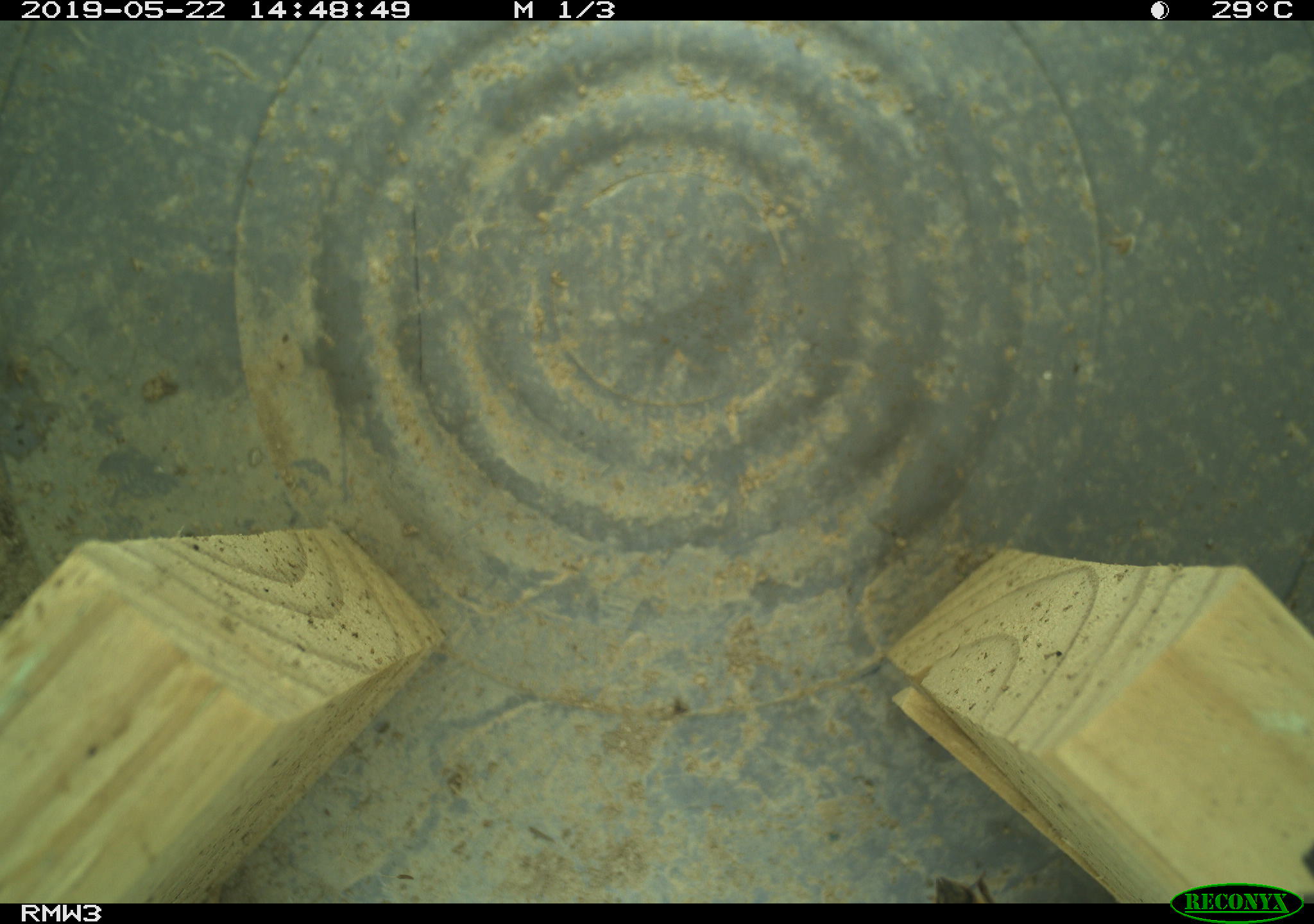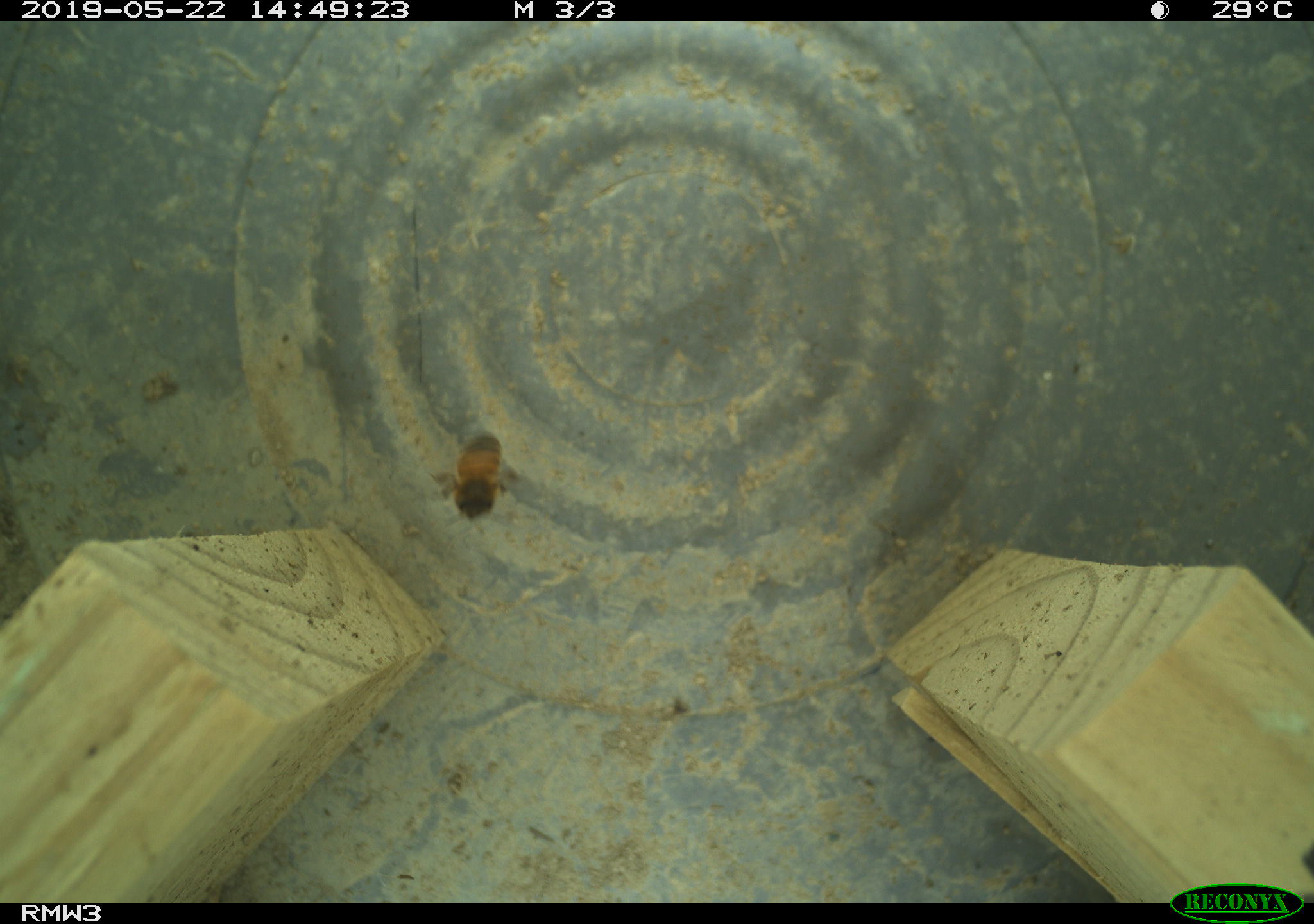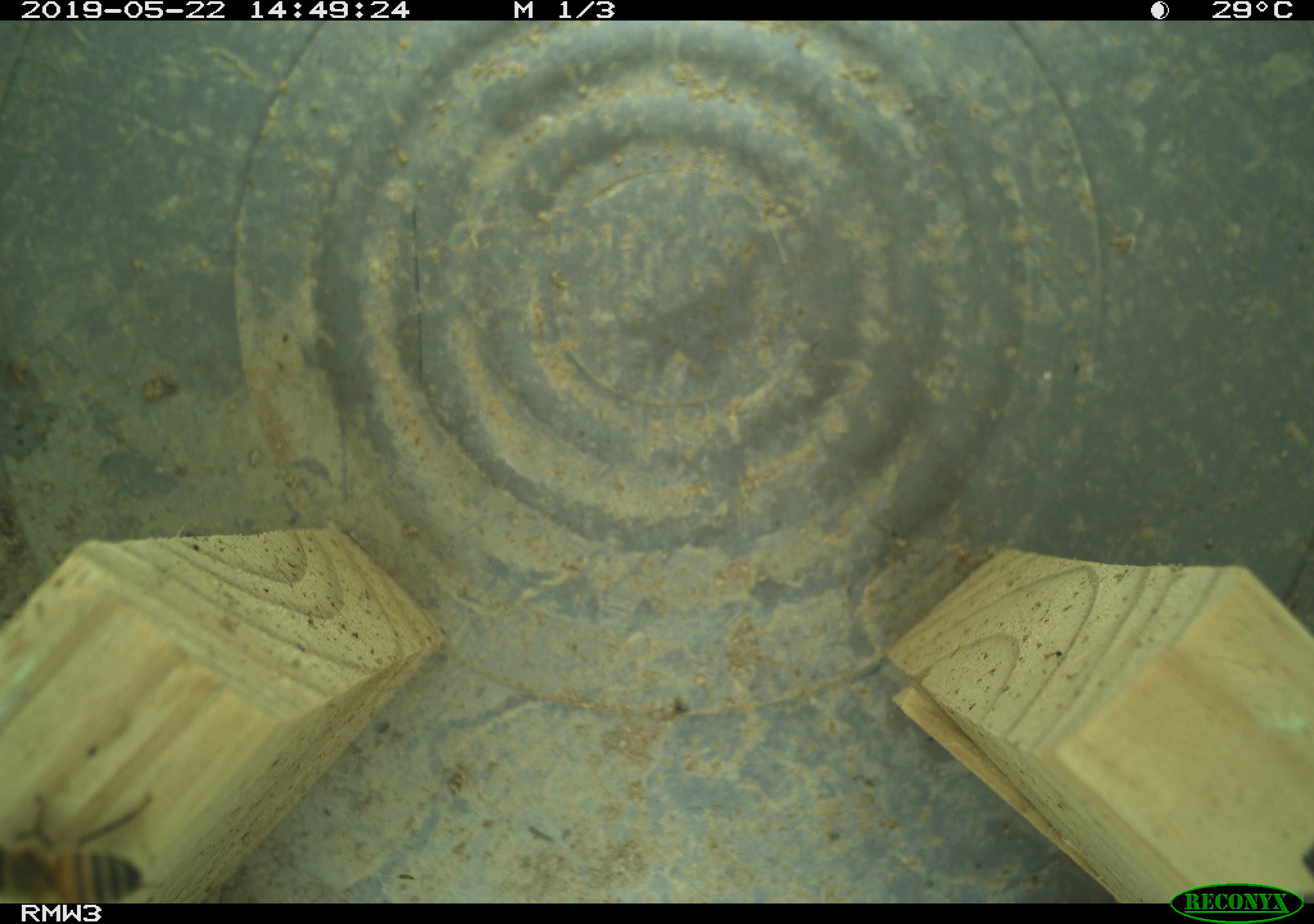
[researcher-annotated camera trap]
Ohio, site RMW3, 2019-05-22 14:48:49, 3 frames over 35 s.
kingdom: Animalia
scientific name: Animalia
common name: animal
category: invertebrate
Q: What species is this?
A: Invertebrate (animal) (Animalia).